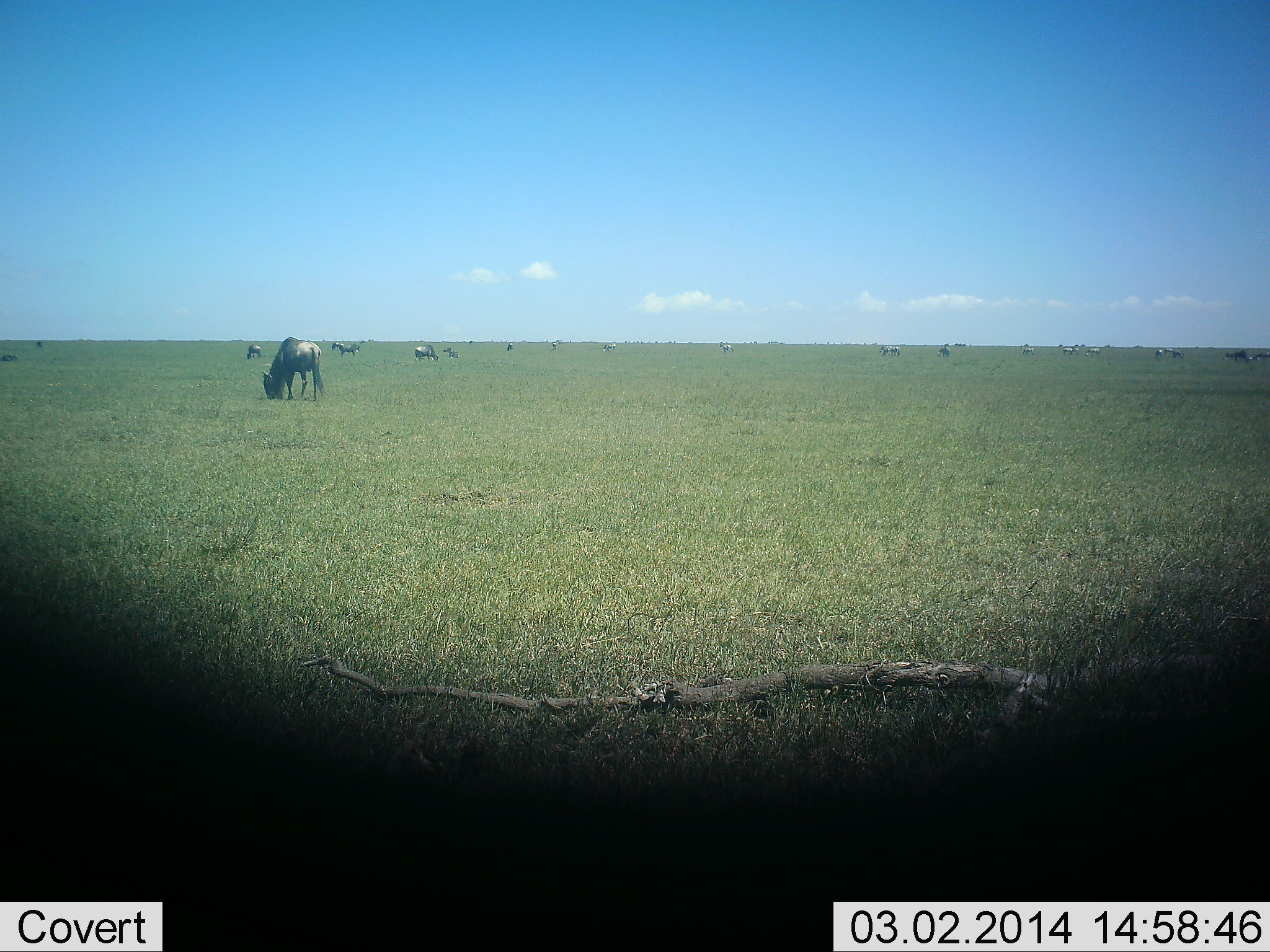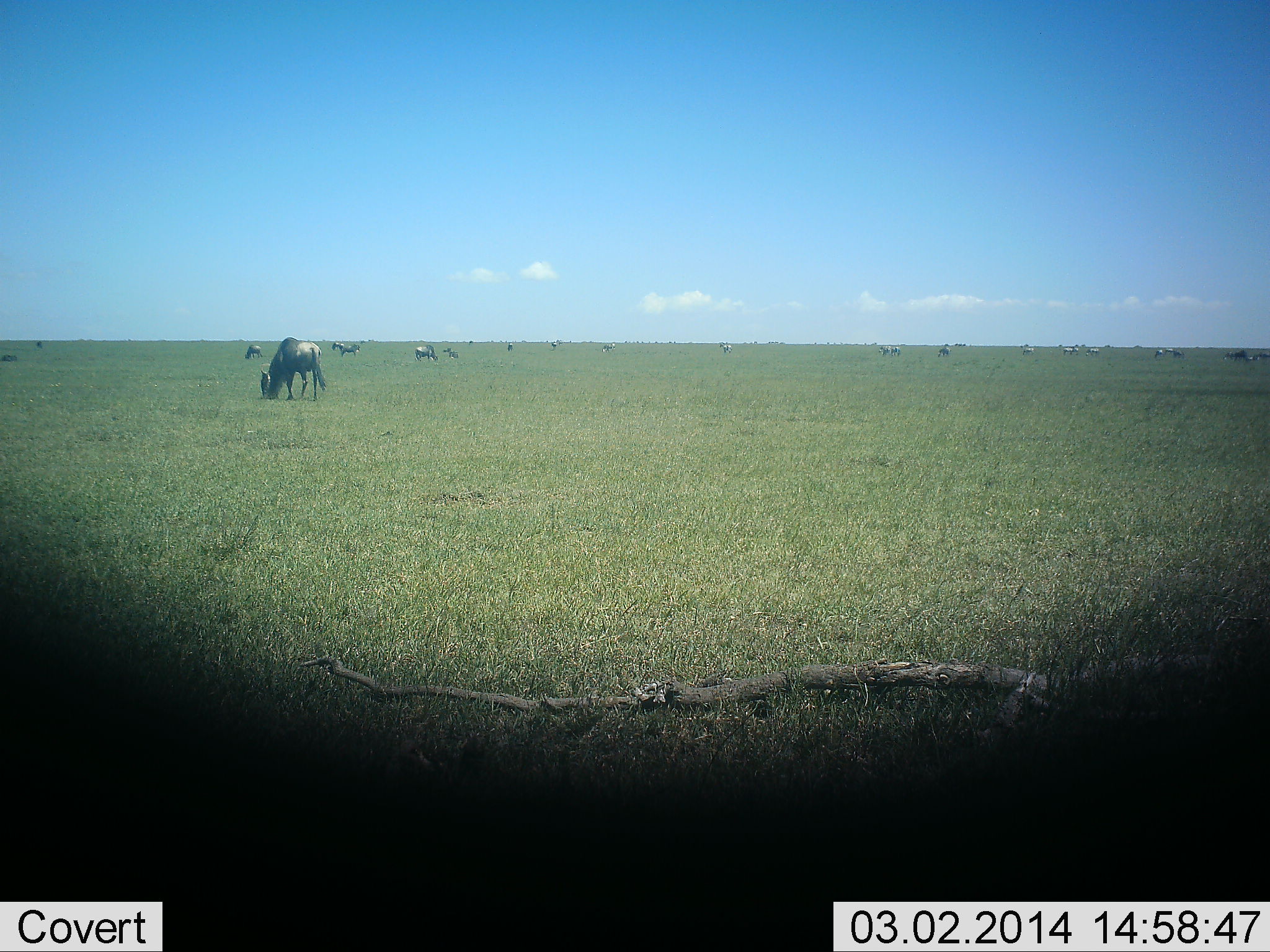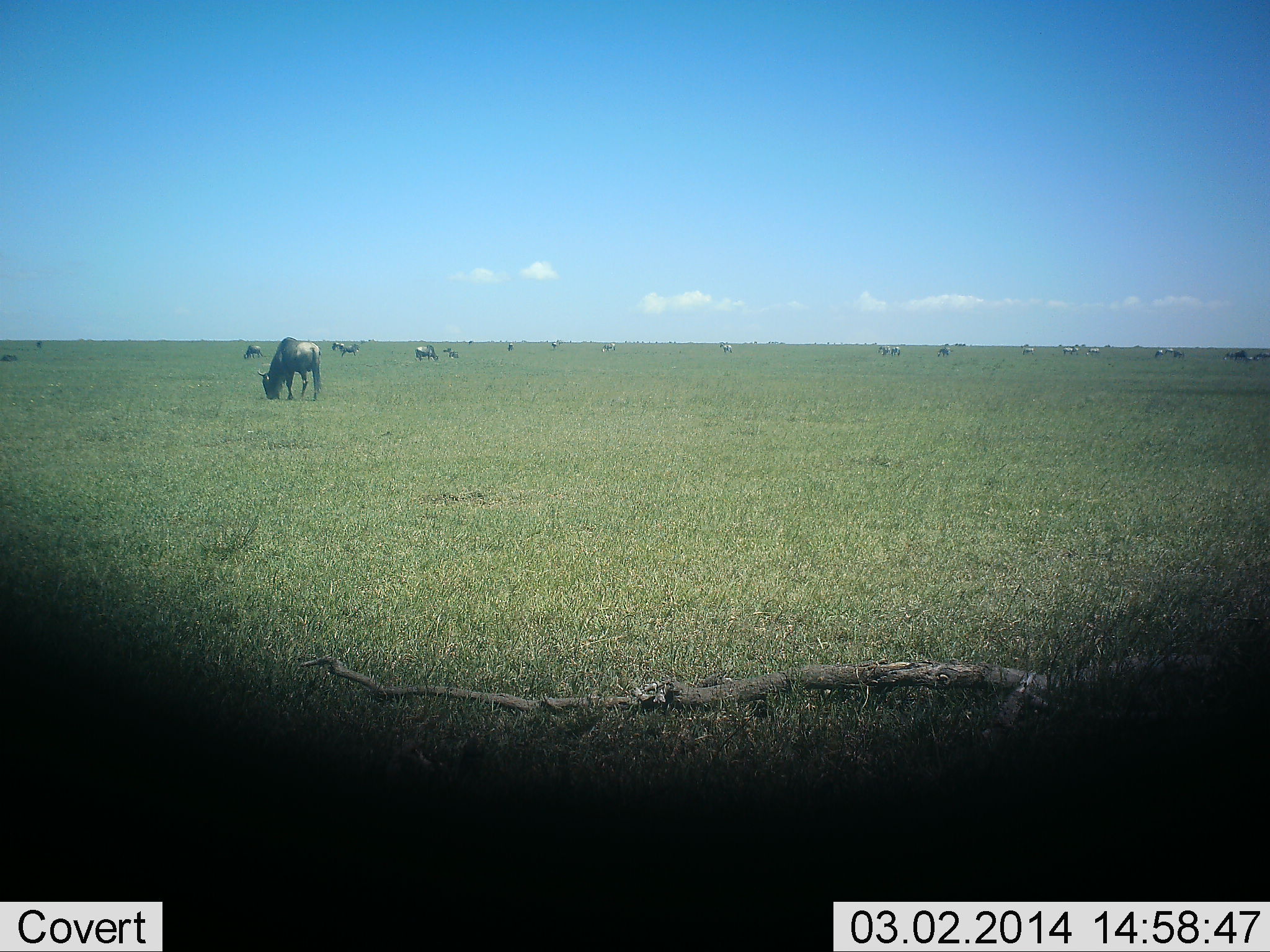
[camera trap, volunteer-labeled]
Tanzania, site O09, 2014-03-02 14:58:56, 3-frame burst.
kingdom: Animalia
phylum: Chordata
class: Mammalia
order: Artiodactyla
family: Bovidae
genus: Connochaetes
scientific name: Connochaetes taurinus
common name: blue wildebeest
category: wildebeest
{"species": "wildebeest (blue wildebeest) (Connochaetes taurinus)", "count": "11-50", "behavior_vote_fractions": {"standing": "55%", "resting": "0%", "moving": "18%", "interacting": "0%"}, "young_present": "0%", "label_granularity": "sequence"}